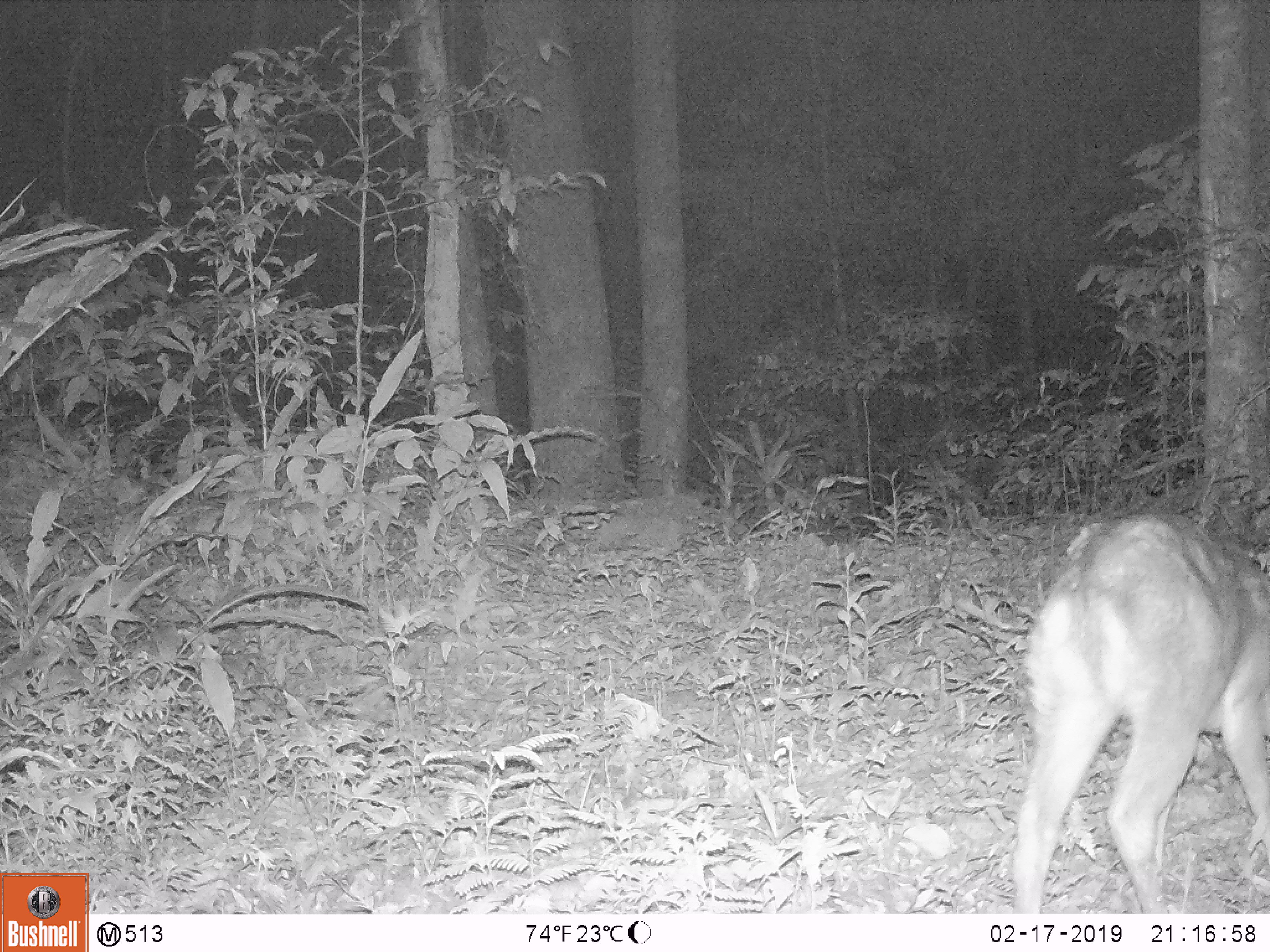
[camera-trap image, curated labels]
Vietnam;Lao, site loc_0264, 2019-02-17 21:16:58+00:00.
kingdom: Animalia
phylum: Chordata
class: Mammalia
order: Artiodactyla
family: Cervidae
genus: Muntiacus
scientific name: Muntiacus vuquangensis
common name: large-antlered muntjac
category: large antlered muntjac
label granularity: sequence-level